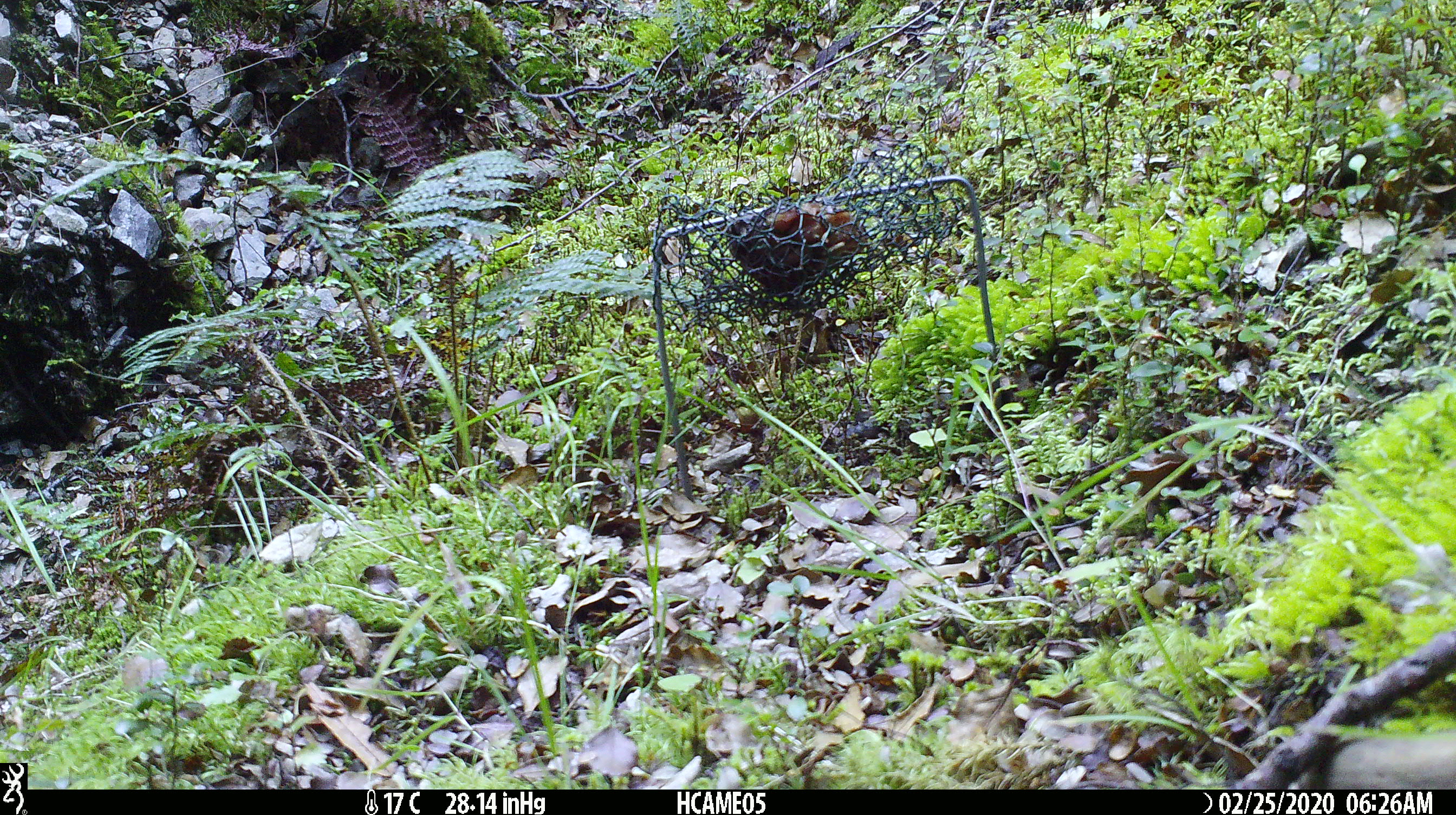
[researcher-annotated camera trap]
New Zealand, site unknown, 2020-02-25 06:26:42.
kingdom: Animalia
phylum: Chordata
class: Mammalia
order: Rodentia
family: Muridae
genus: Mus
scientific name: Mus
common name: mouse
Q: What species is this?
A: Mouse (Mus).